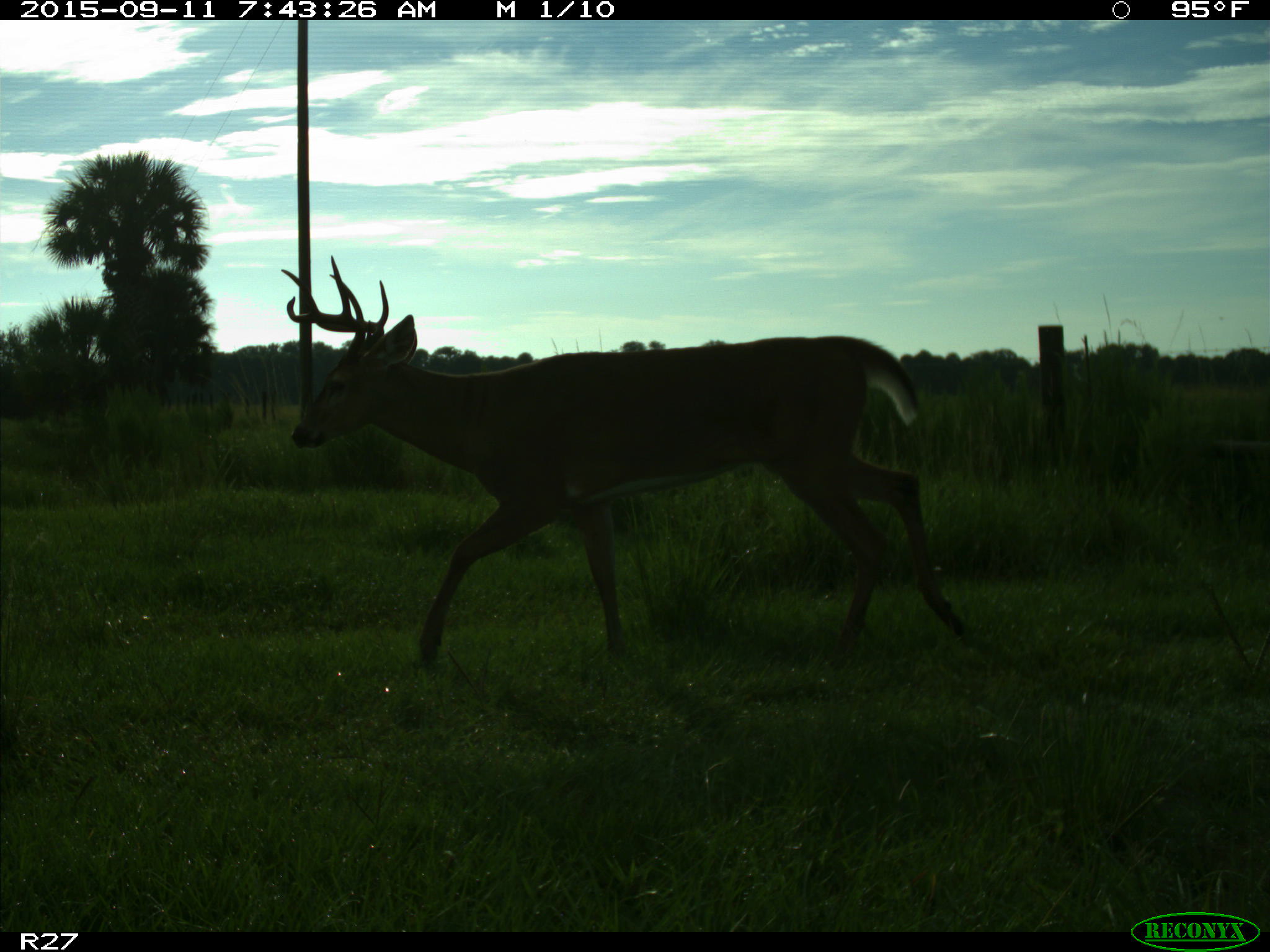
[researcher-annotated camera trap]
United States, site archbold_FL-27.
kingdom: Animalia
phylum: Chordata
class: Mammalia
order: Artiodactyla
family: Cervidae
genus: Odocoileus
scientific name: Odocoileus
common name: deer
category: unidentified deer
Unidentified deer (deer) (Odocoileus).